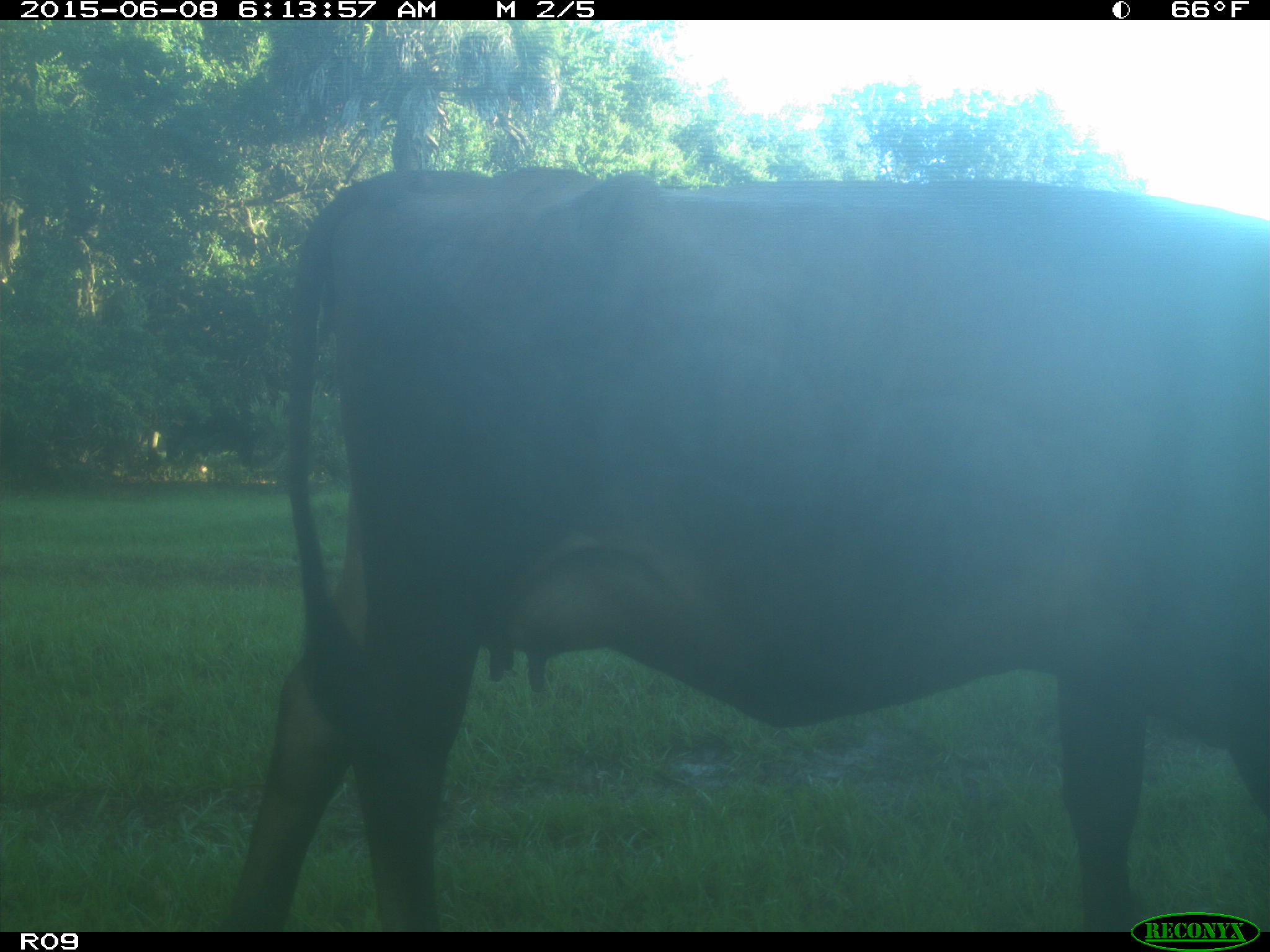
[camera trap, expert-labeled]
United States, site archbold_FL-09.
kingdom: Animalia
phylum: Chordata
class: Mammalia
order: Artiodactyla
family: Bovidae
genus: Bos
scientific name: Bos taurus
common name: domestic cow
Bos taurus (domestic cow).